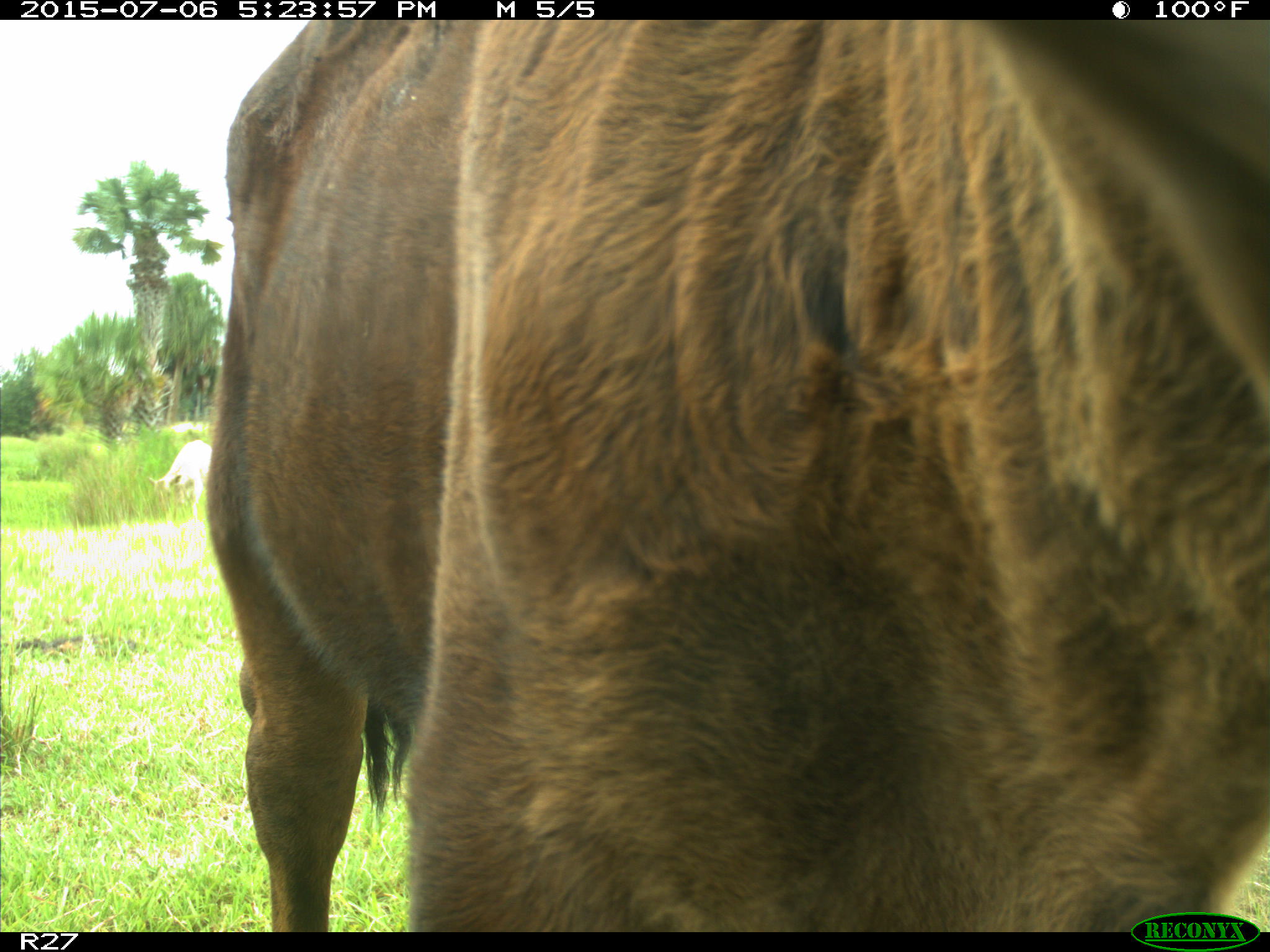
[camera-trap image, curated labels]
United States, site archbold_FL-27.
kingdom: Animalia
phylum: Chordata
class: Mammalia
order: Artiodactyla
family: Bovidae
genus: Bos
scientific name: Bos taurus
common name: domestic cow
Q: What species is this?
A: Bos taurus (domestic cow).